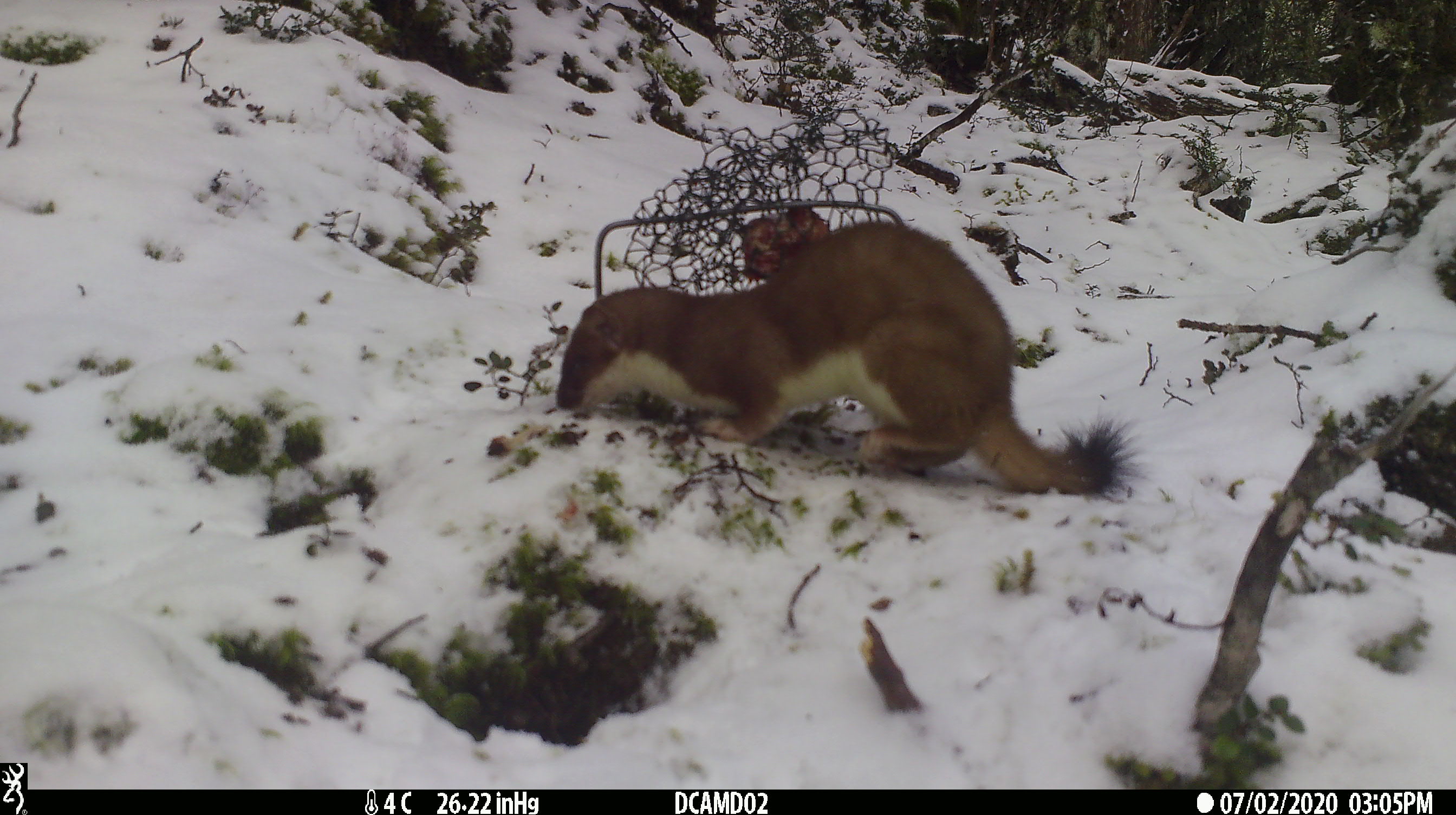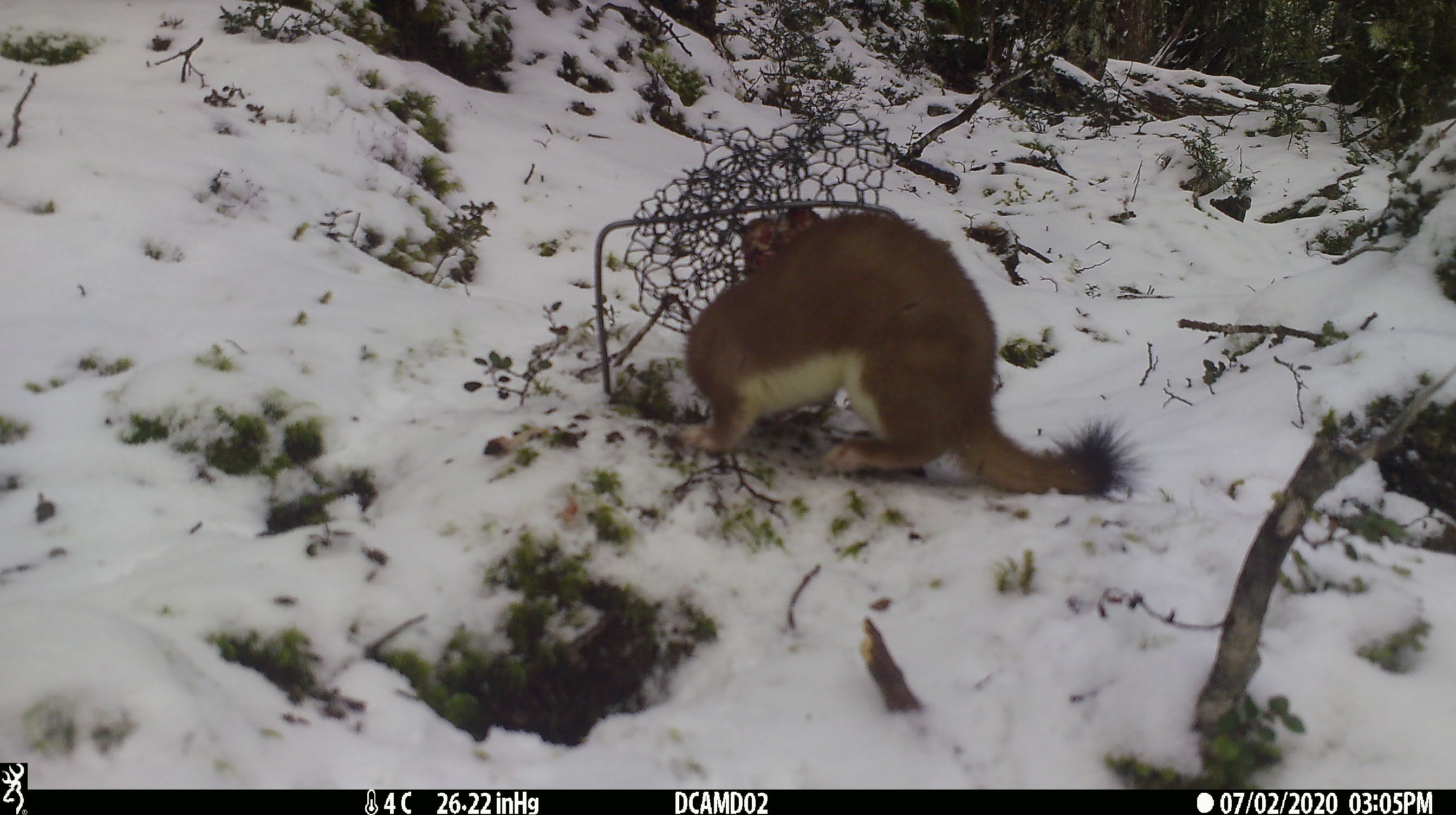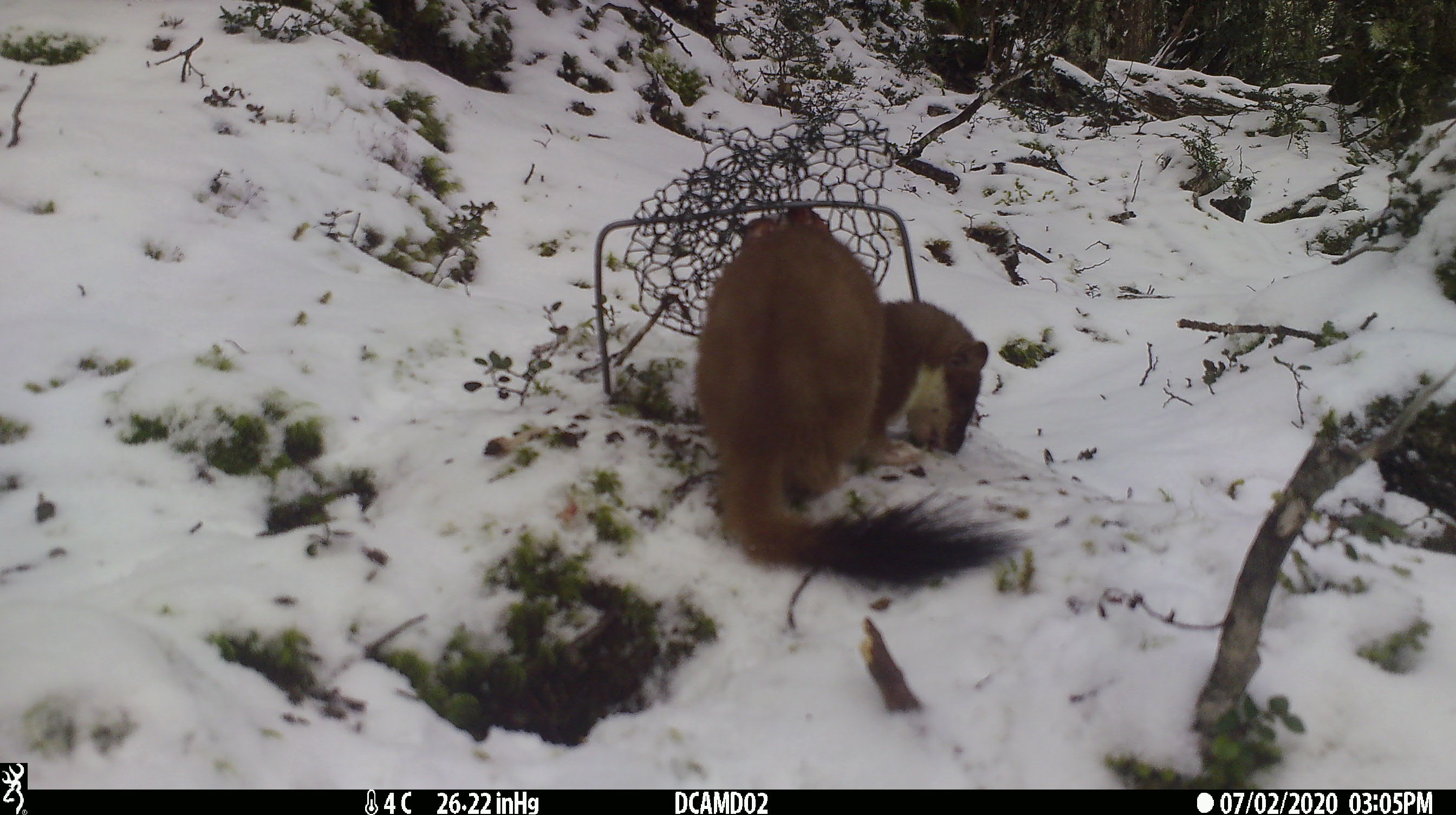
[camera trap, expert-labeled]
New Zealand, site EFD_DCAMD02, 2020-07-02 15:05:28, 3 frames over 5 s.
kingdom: Animalia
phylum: Chordata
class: Mammalia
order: Carnivora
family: Mustelidae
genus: Mustela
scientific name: Mustela erminea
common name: stoat